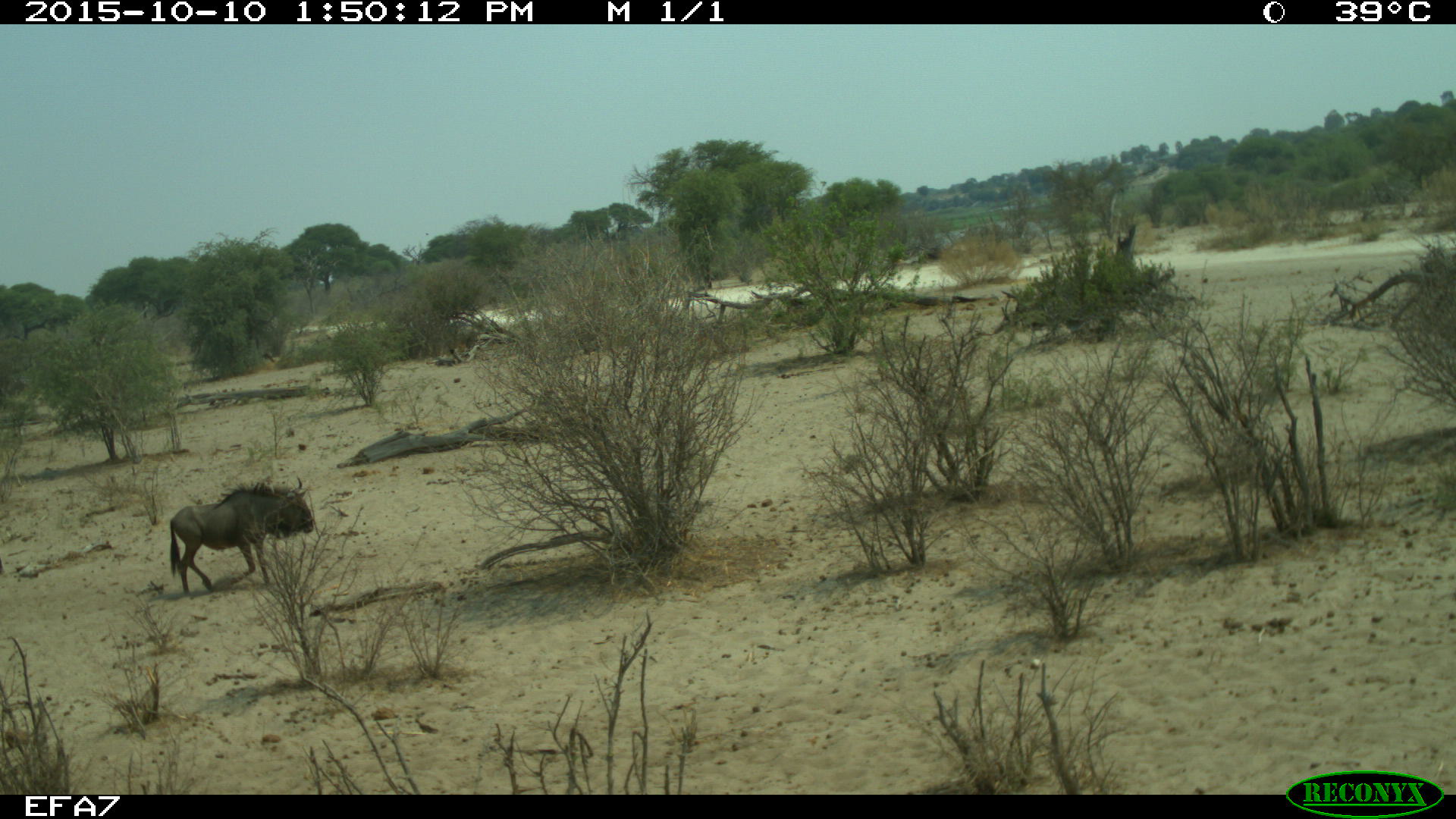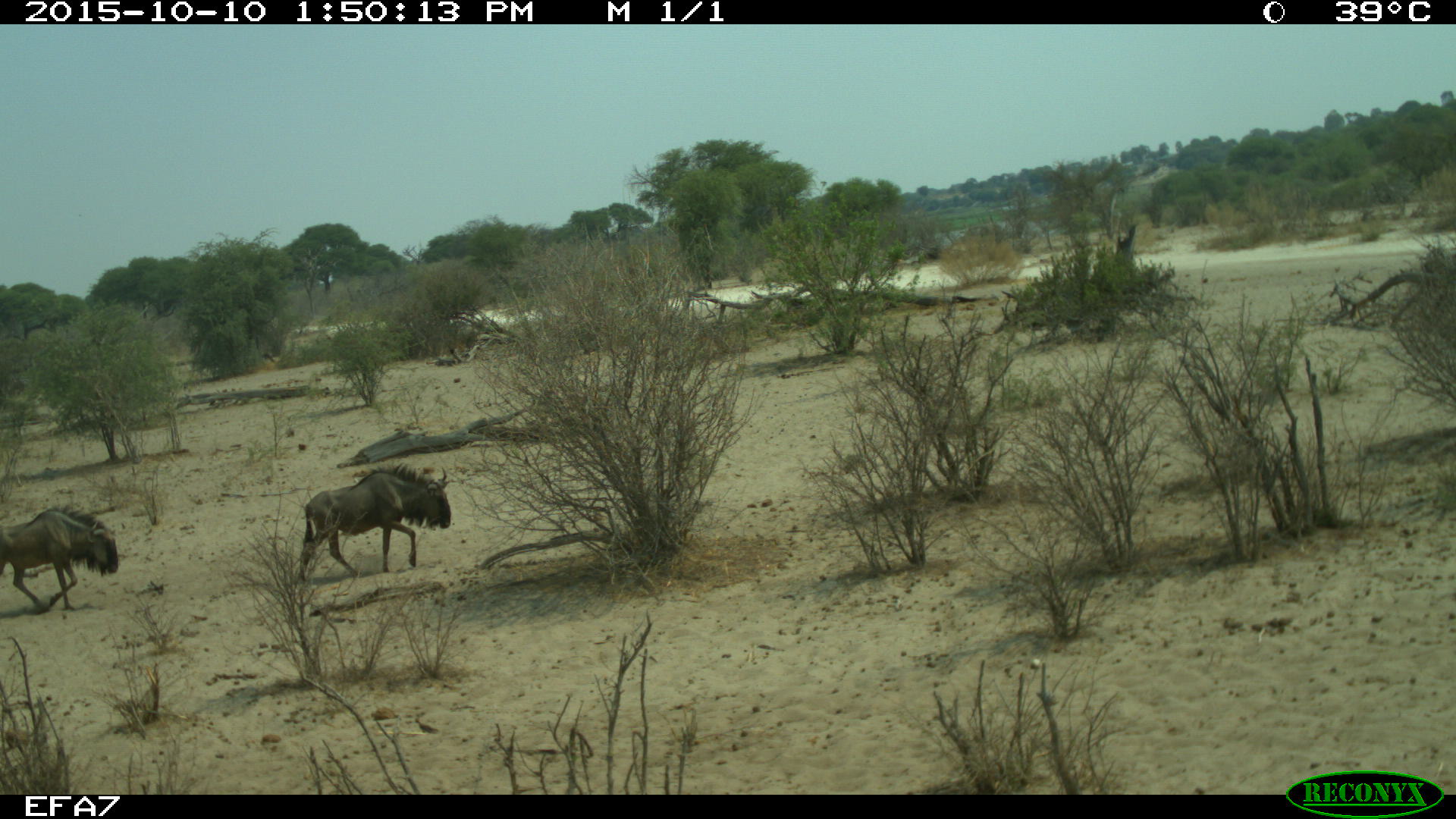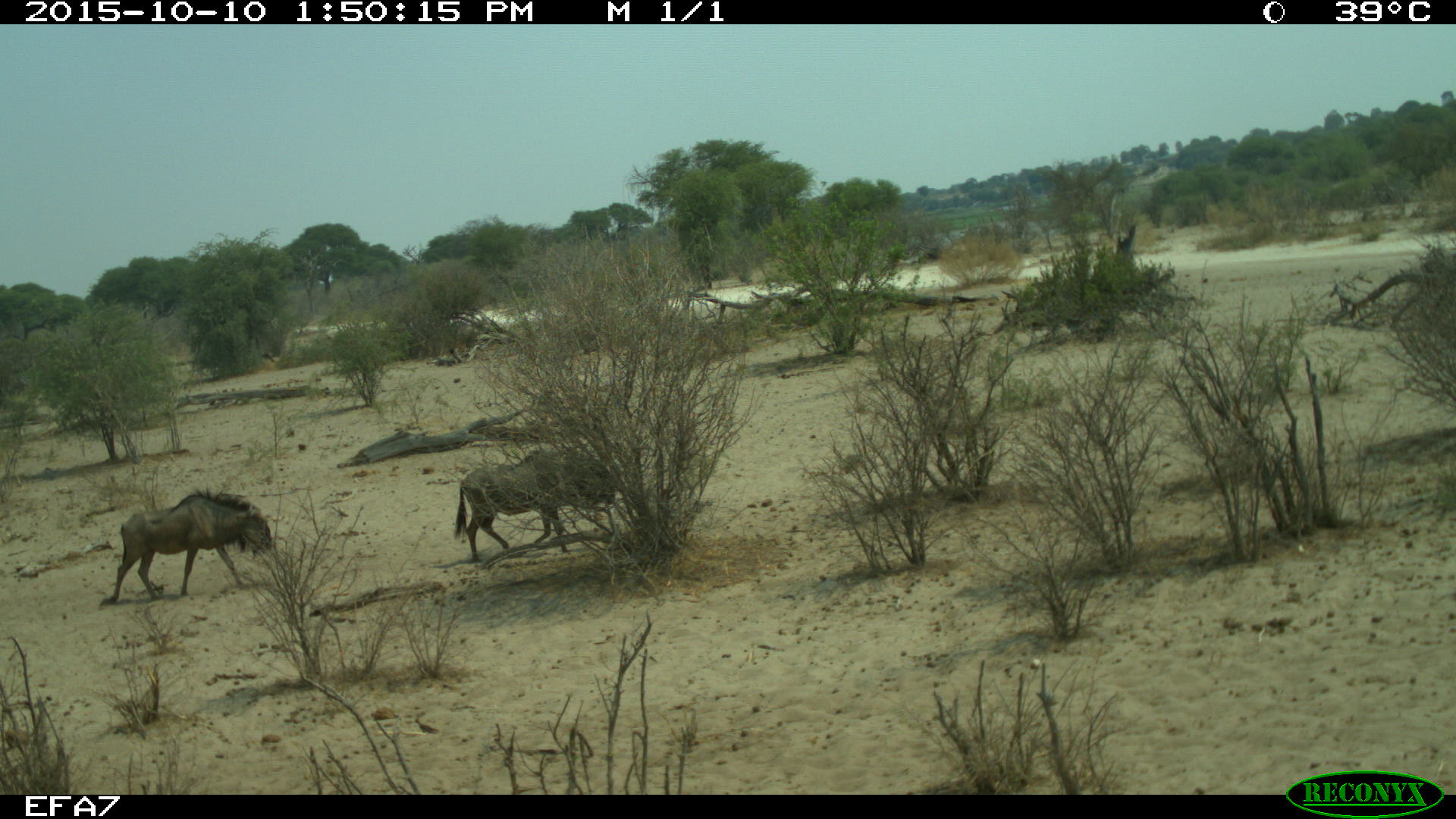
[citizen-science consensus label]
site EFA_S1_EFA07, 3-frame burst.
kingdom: Animalia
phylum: Chordata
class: Mammalia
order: Artiodactyla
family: Bovidae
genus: Connochaetes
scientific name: Connochaetes taurinus taurinus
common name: blue wildebeest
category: wildebeestblue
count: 2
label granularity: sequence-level